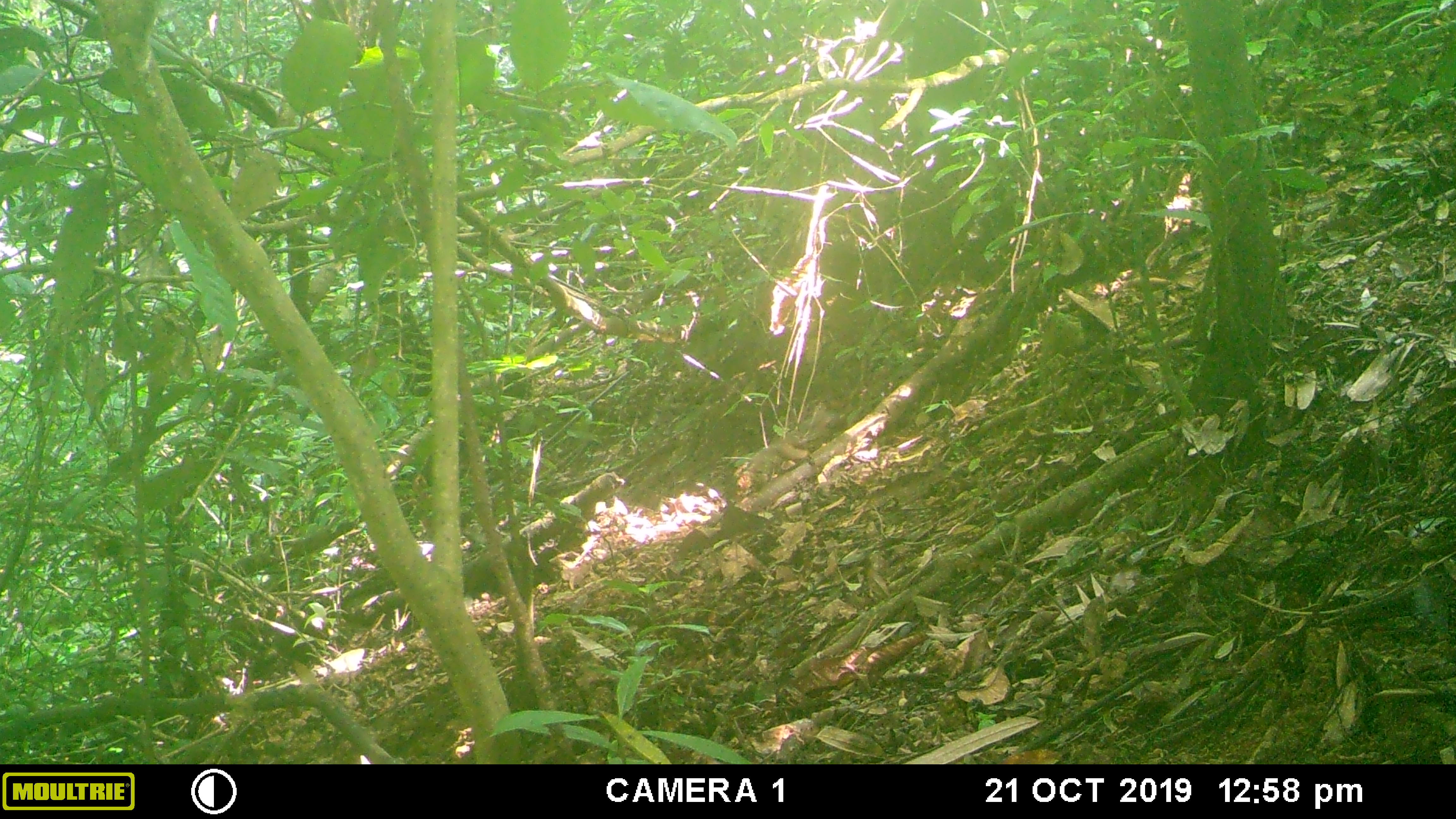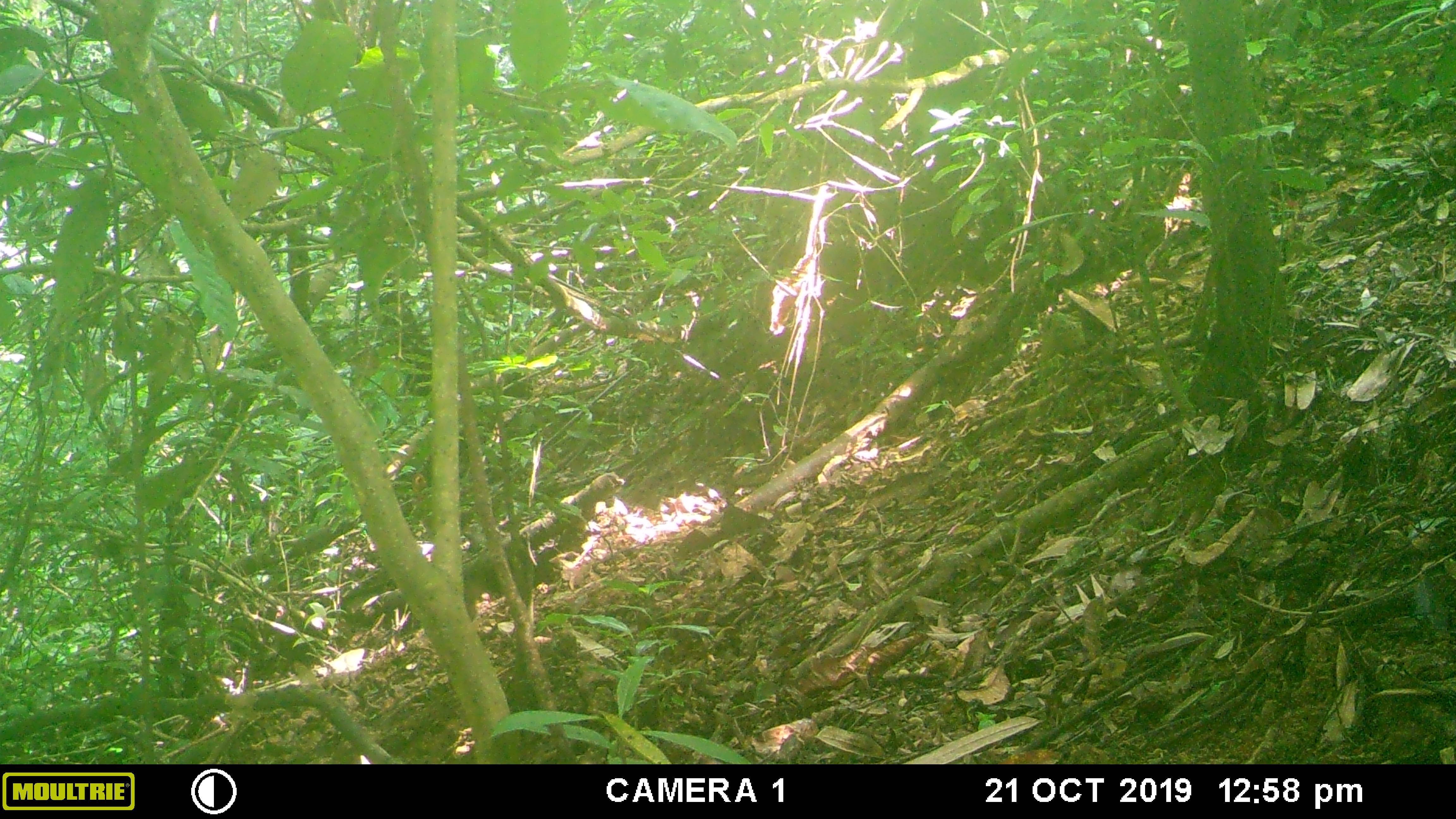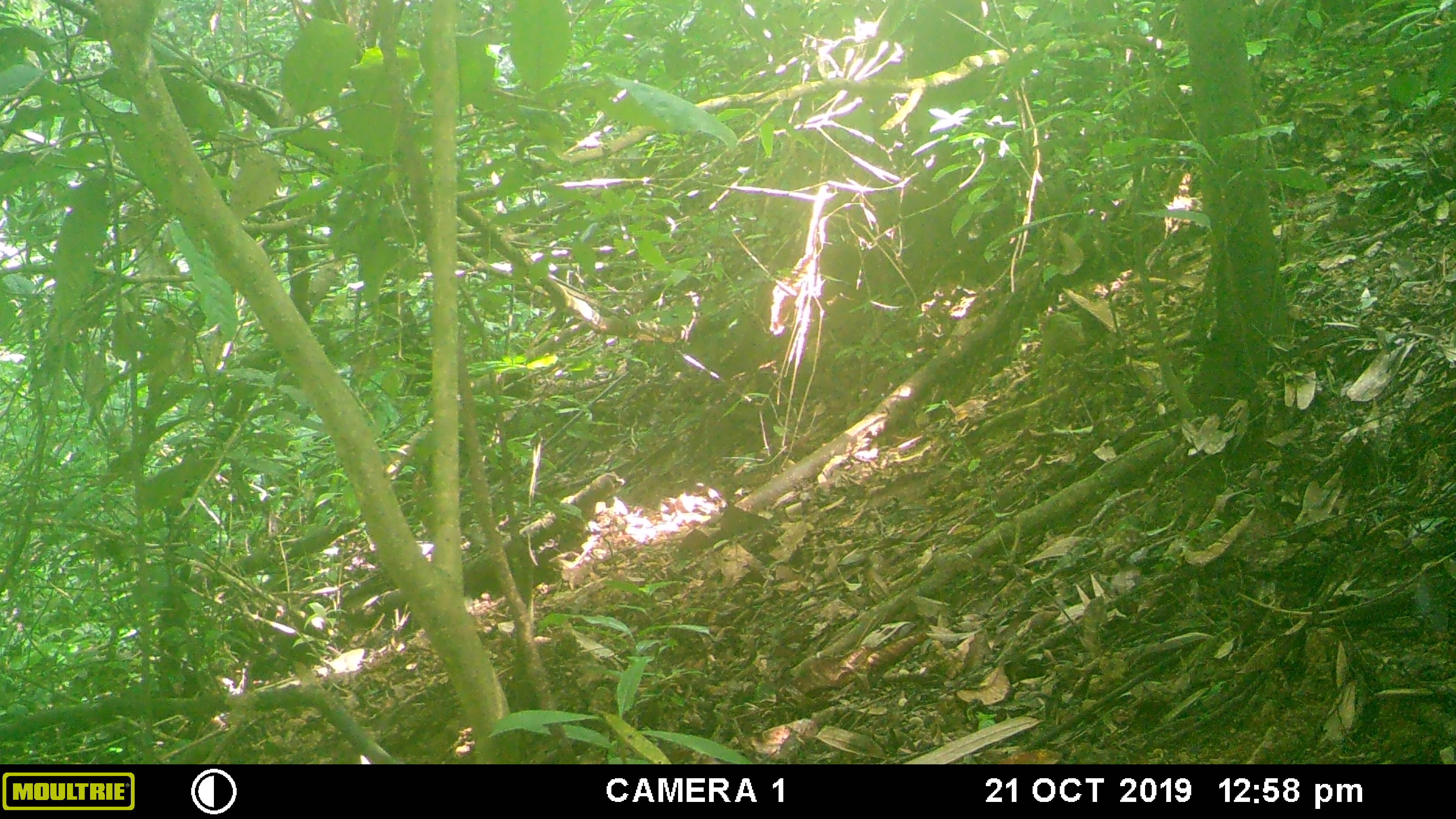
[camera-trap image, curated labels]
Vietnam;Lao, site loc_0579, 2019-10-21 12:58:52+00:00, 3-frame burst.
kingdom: Animalia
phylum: Chordata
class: Mammalia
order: Rodentia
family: Sciuridae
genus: Dremomys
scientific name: Dremomys rufigenis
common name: red-cheeked squirrel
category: red cheeked squirrel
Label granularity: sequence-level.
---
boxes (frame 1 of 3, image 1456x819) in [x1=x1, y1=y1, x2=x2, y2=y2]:
red cheeked squirrel: [x1=744, y1=415, x2=836, y2=491]